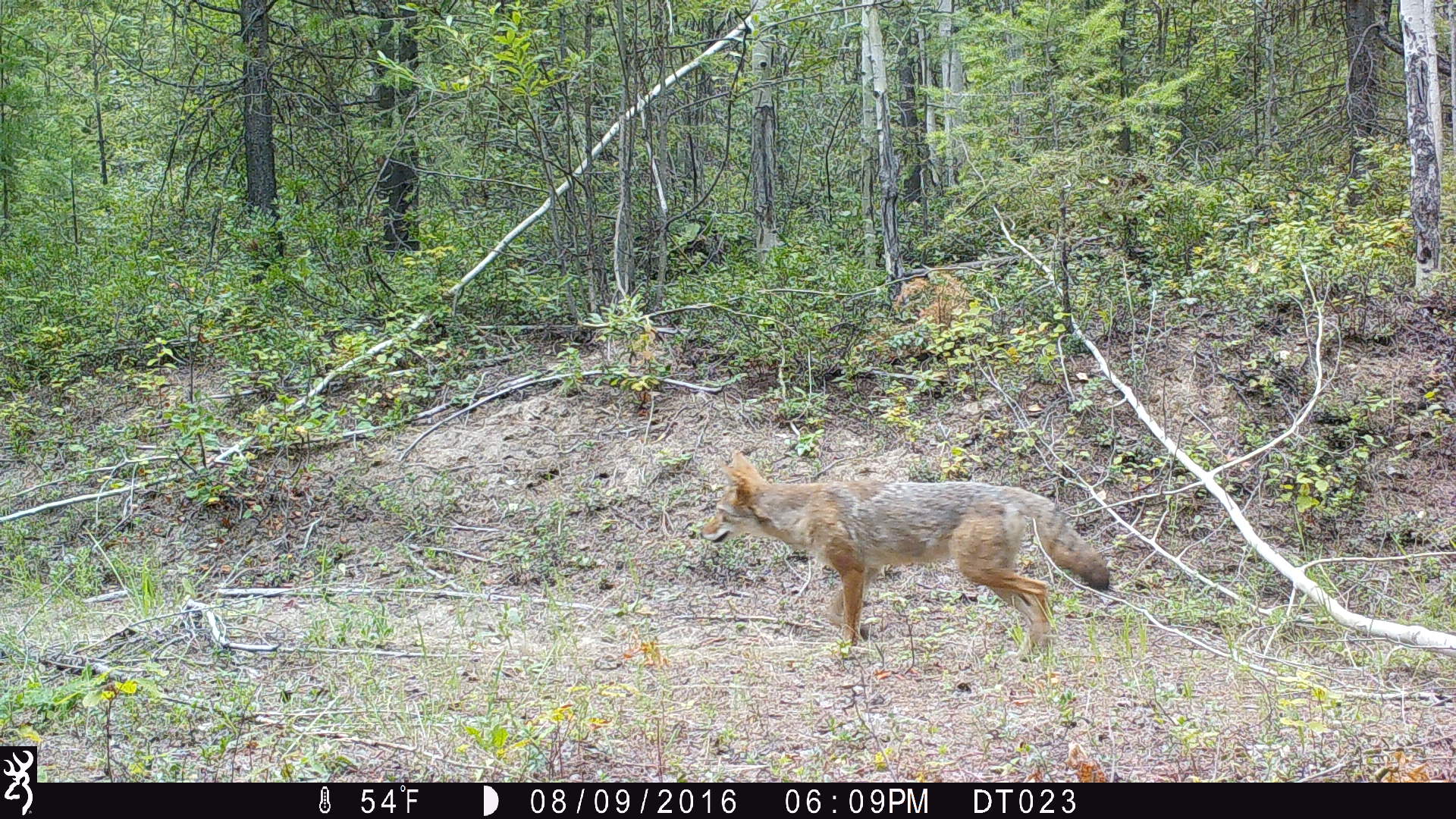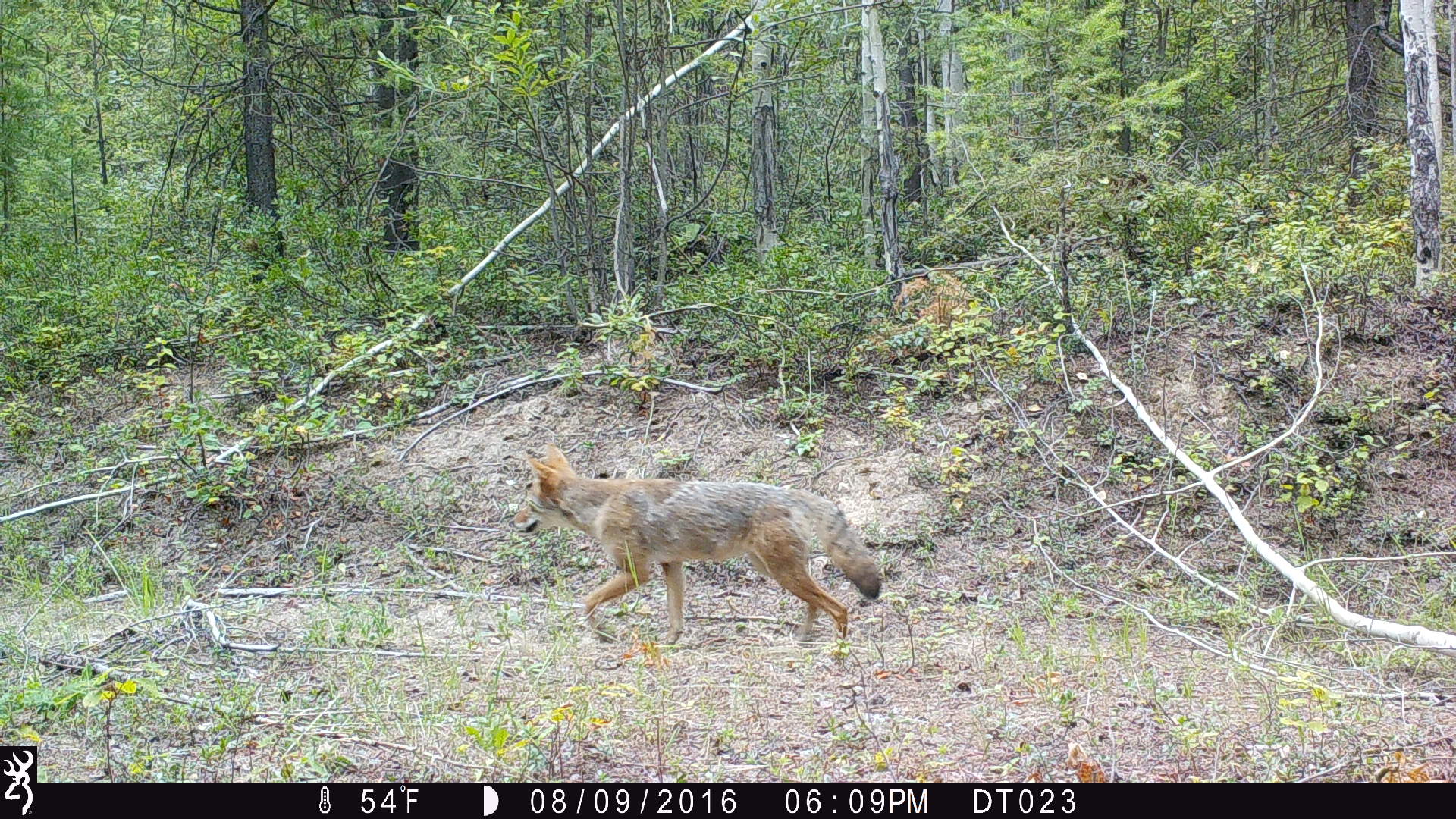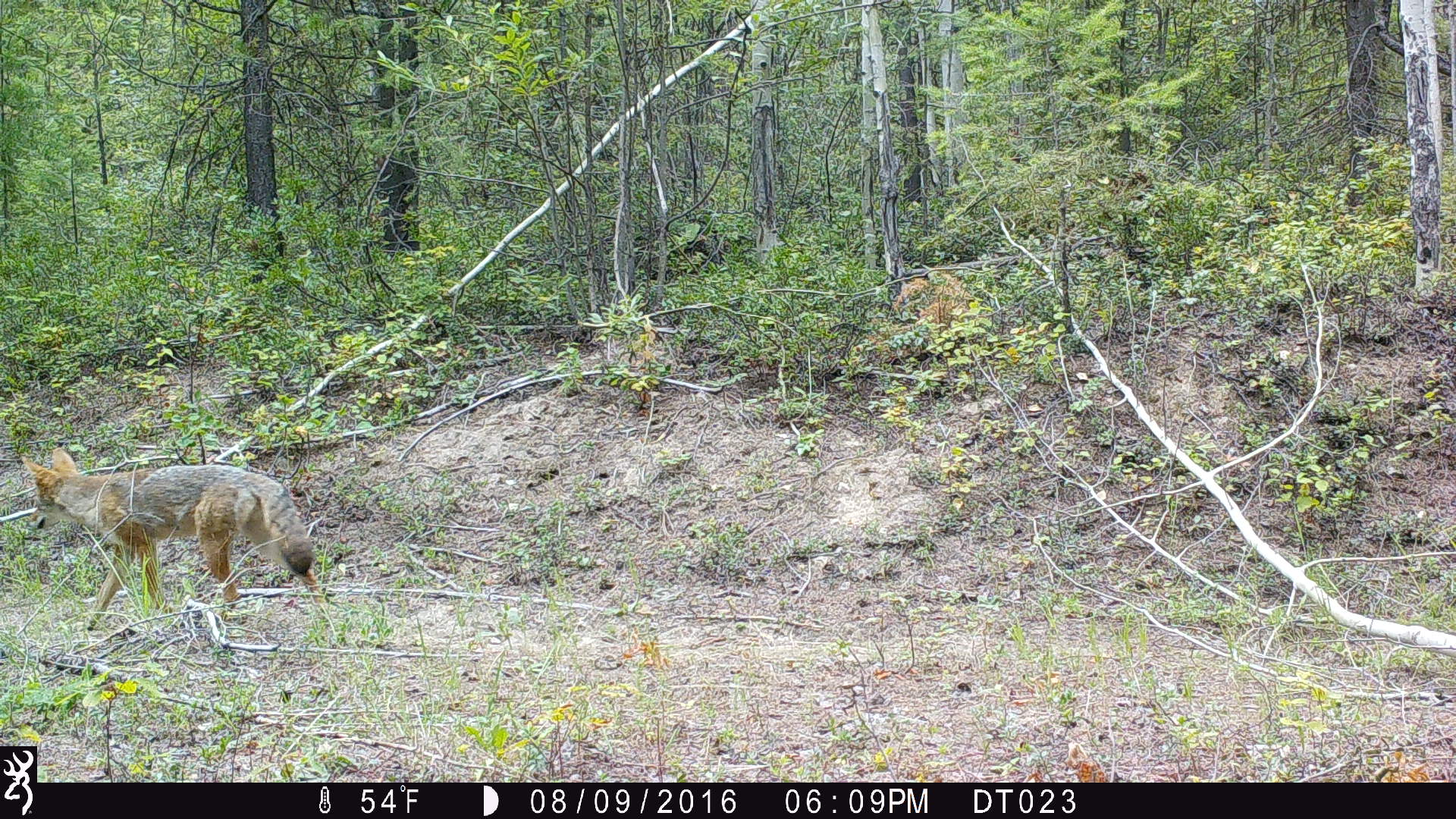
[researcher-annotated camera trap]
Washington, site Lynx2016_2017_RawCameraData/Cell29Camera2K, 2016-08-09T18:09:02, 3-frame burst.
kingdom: Animalia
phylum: Chordata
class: Mammalia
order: Carnivora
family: Canidae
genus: Canis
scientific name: Canis latrans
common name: coyote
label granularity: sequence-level